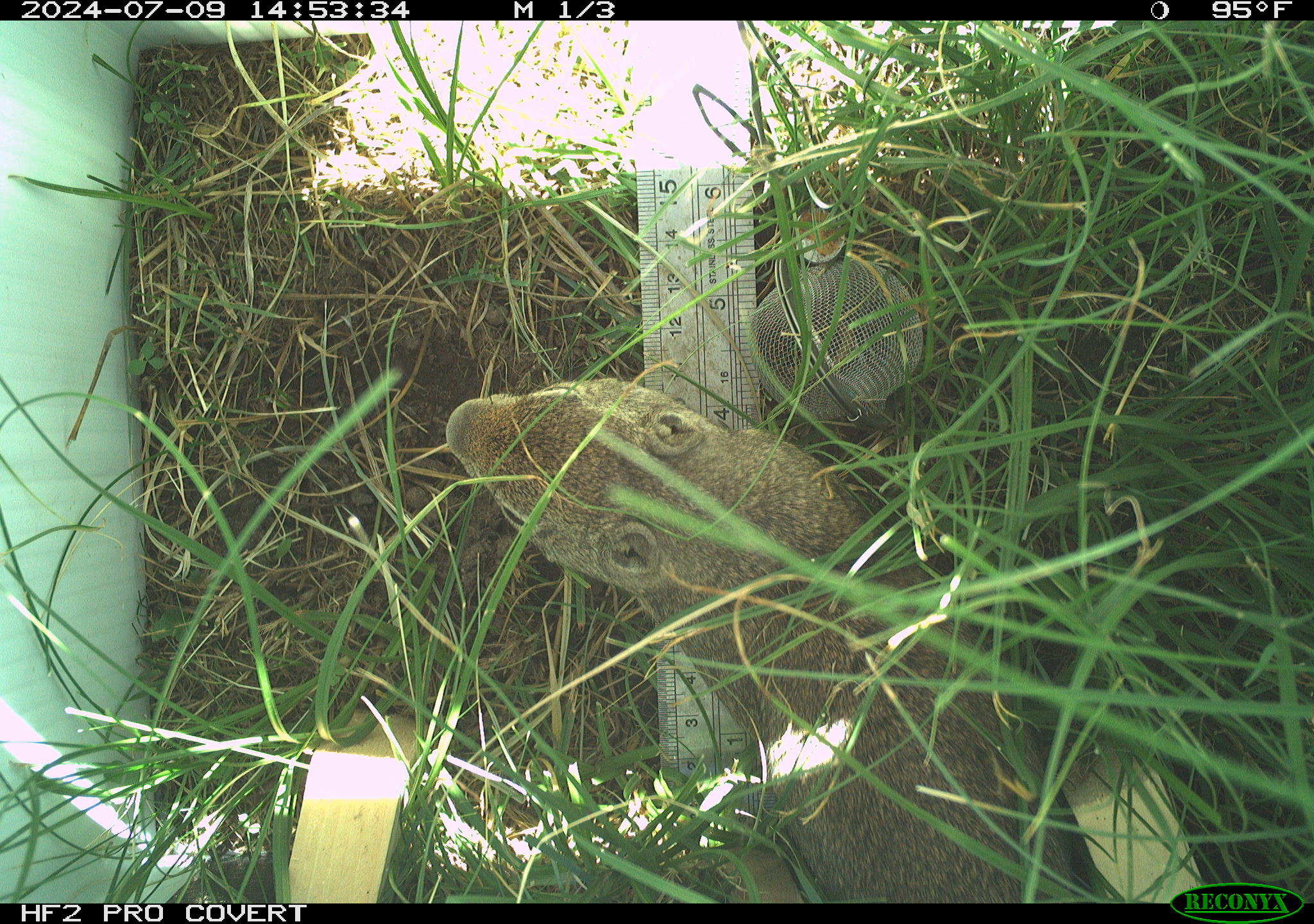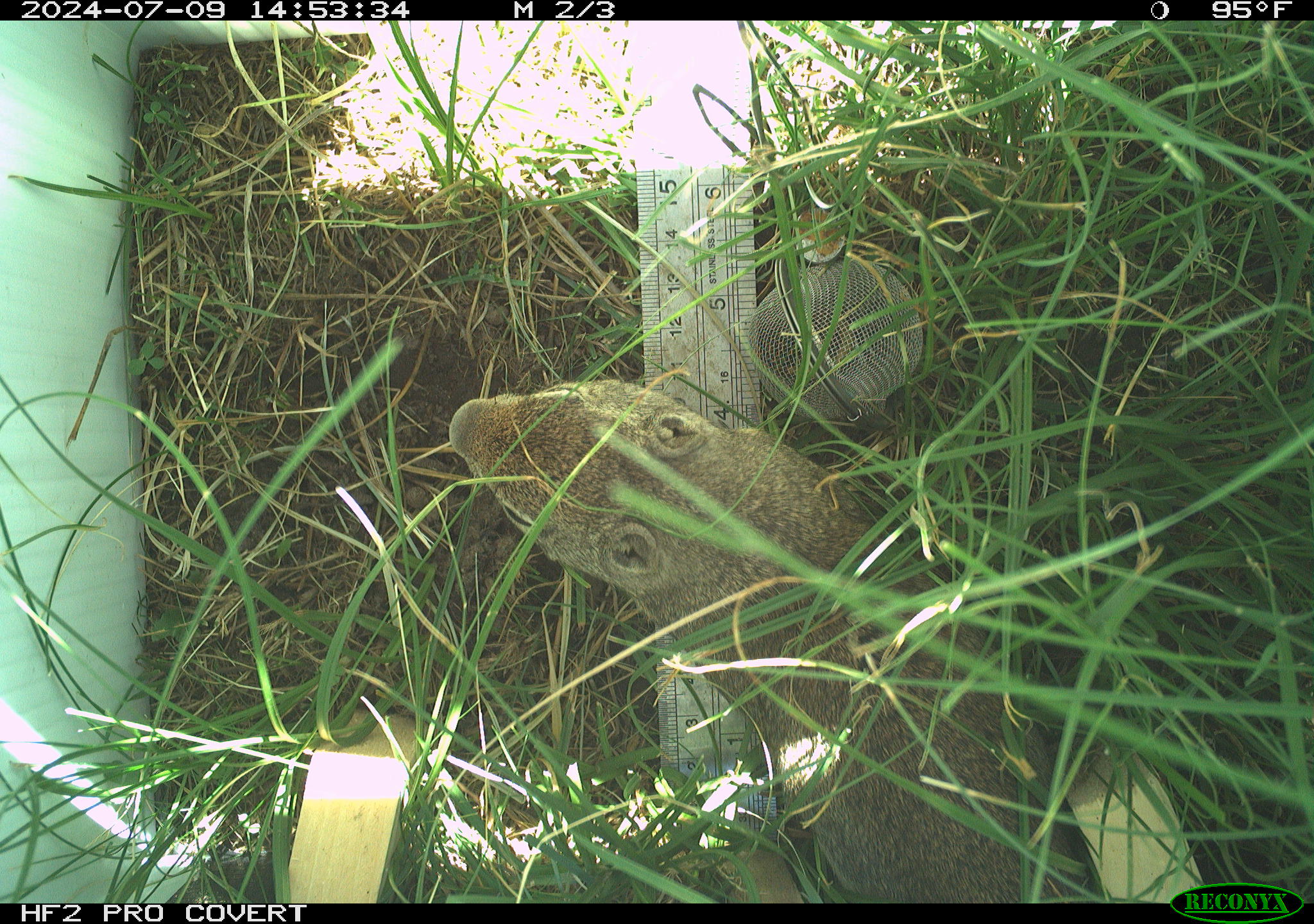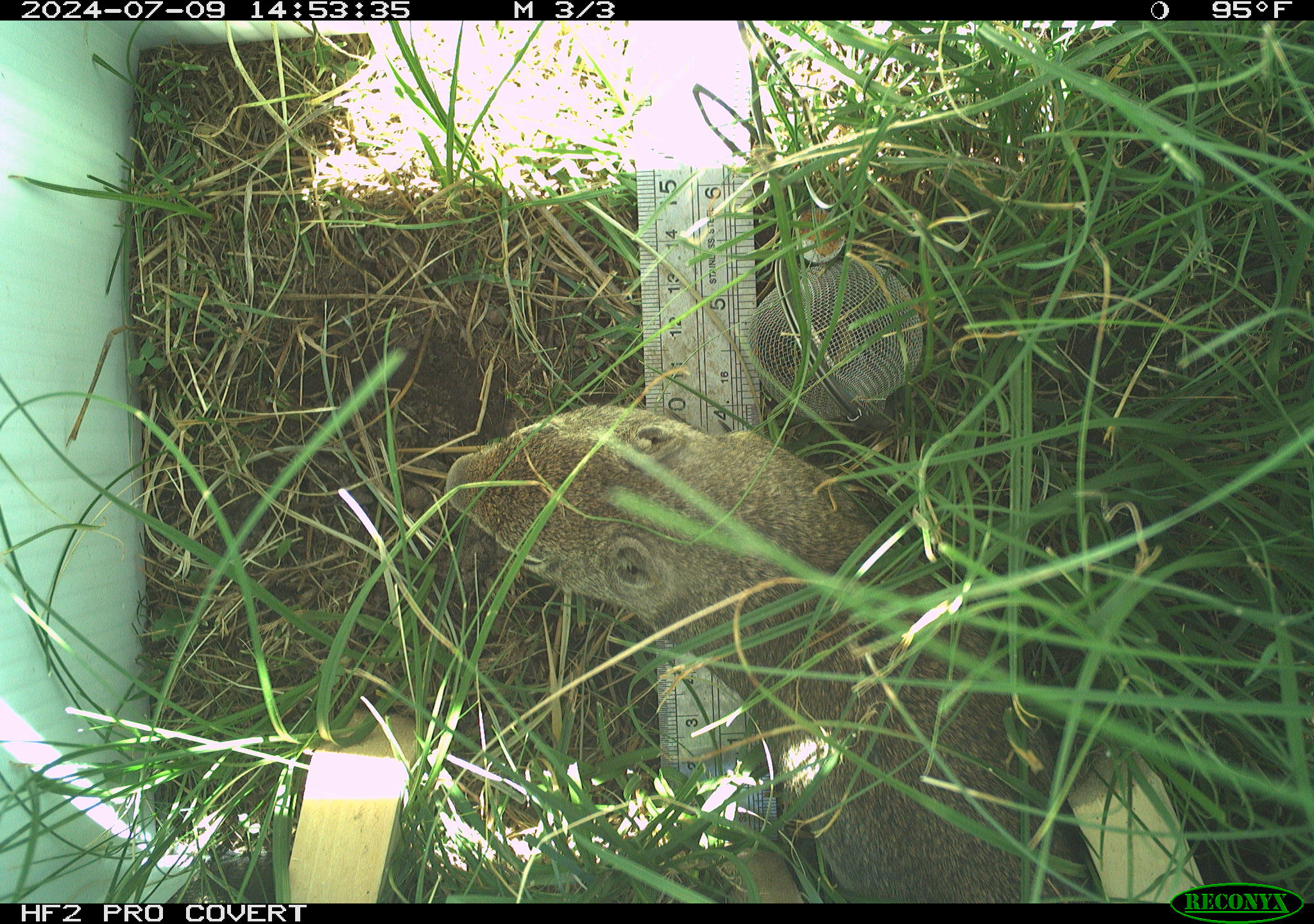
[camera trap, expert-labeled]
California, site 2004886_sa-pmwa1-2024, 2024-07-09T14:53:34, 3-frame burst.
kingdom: Animalia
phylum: Chordata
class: Mammalia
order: Rodentia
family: Sciuridae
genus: Urocitellus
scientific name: Urocitellus beldingi beldingi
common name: belding's ground squirrel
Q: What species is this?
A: Belding's ground squirrel (Urocitellus beldingi beldingi).